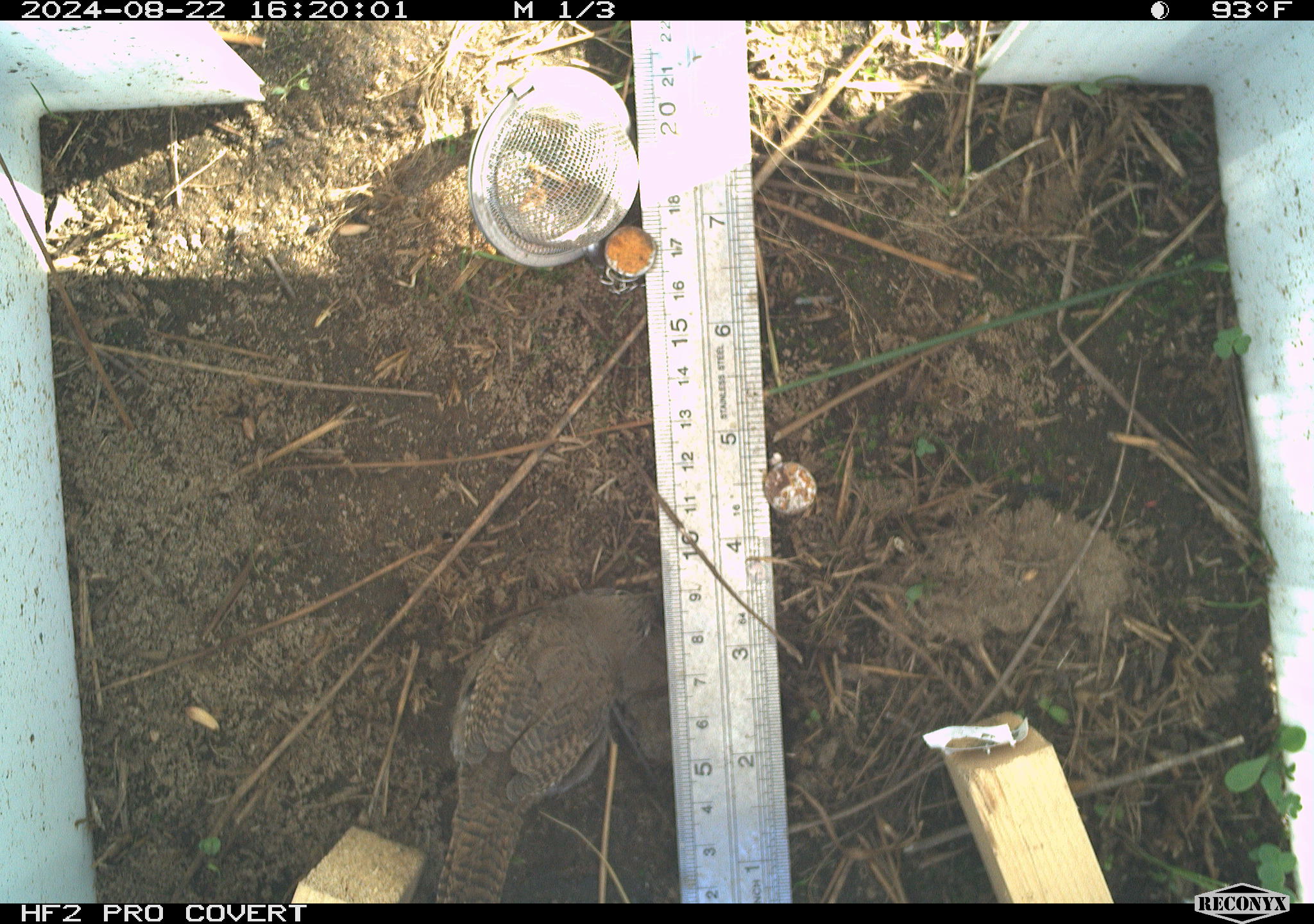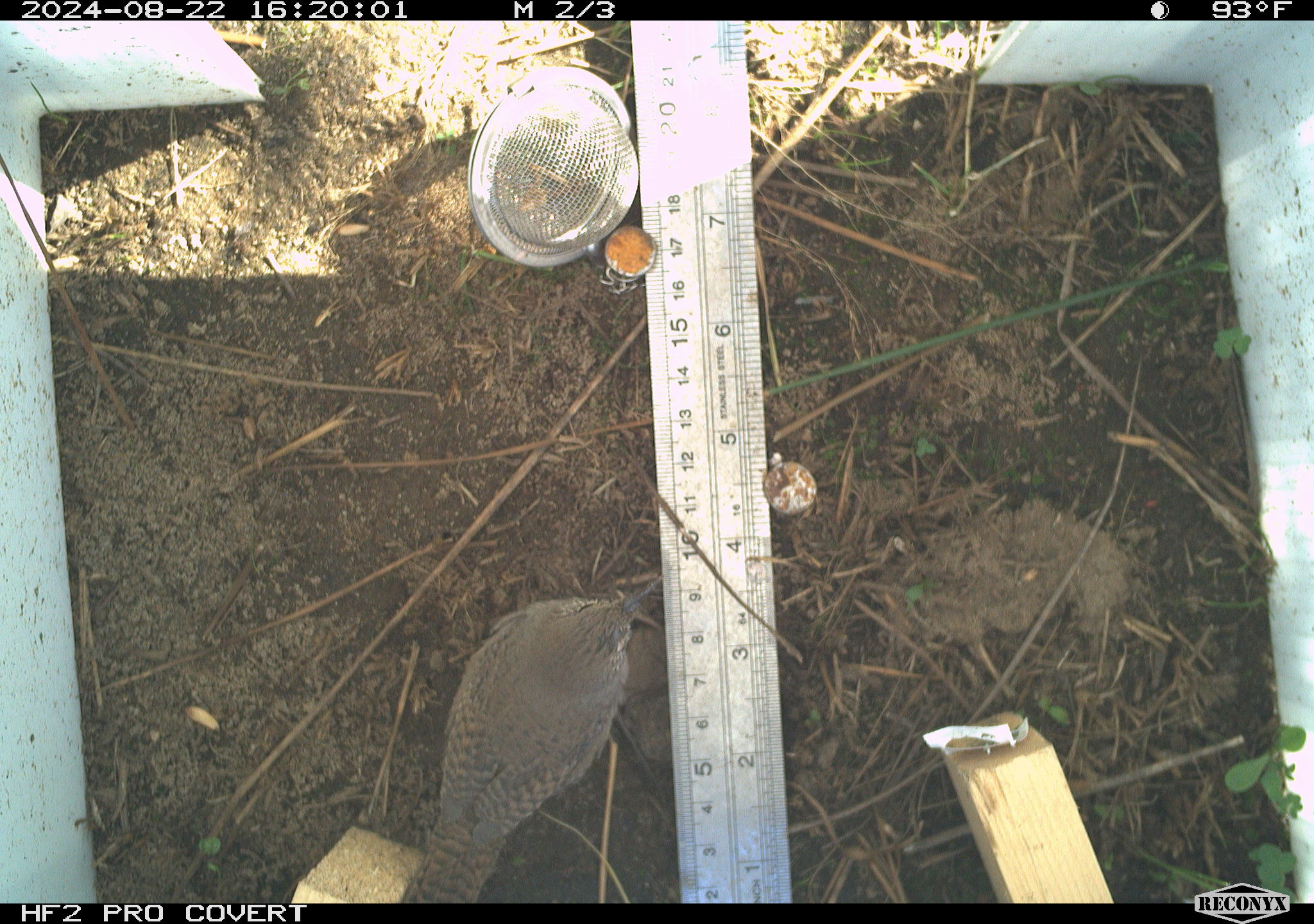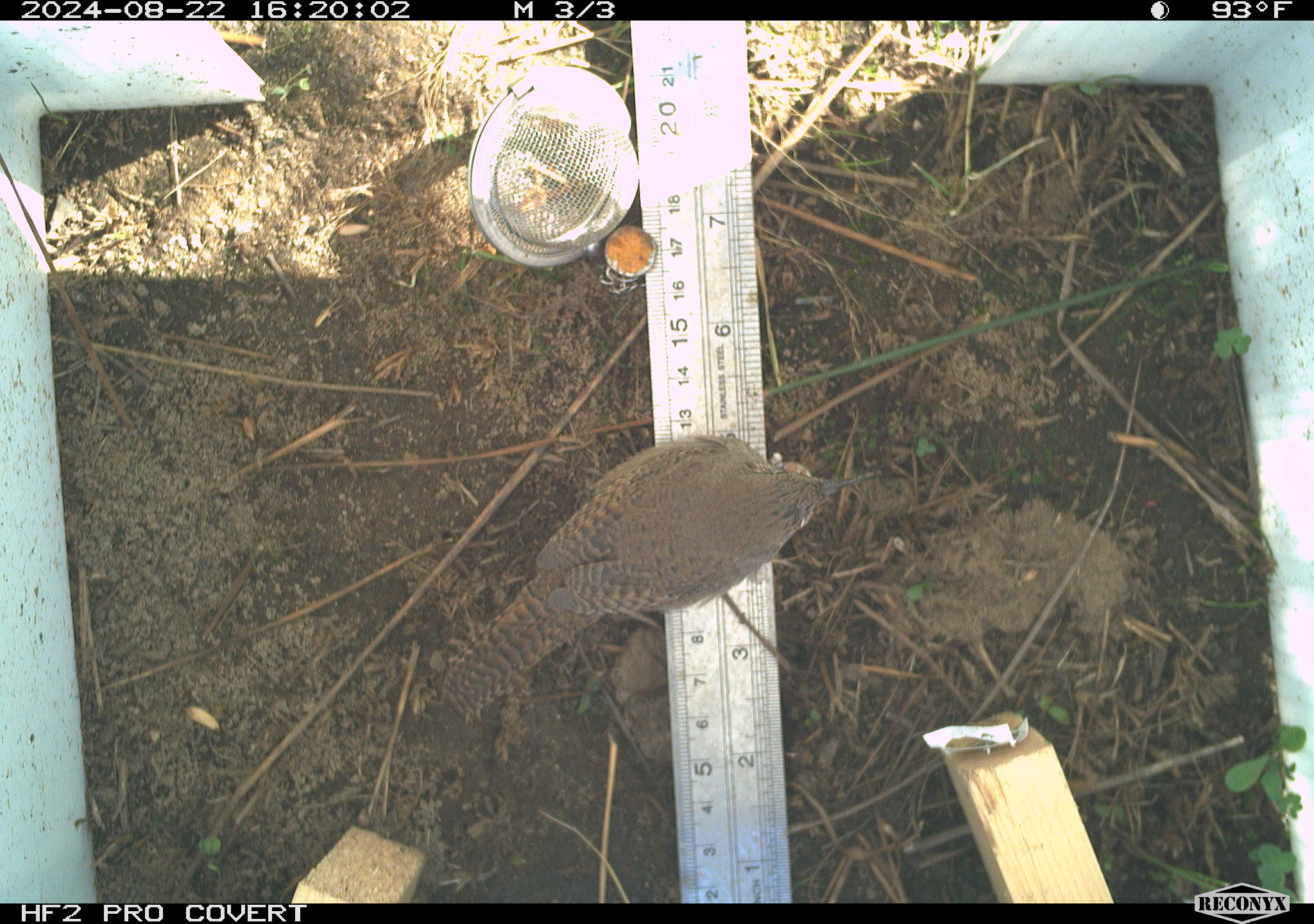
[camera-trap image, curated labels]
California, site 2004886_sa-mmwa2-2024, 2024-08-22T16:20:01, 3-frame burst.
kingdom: Animalia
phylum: Chordata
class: Aves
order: Passeriformes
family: Troglodytidae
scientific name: Troglodytidae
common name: wren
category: troglodytidae family